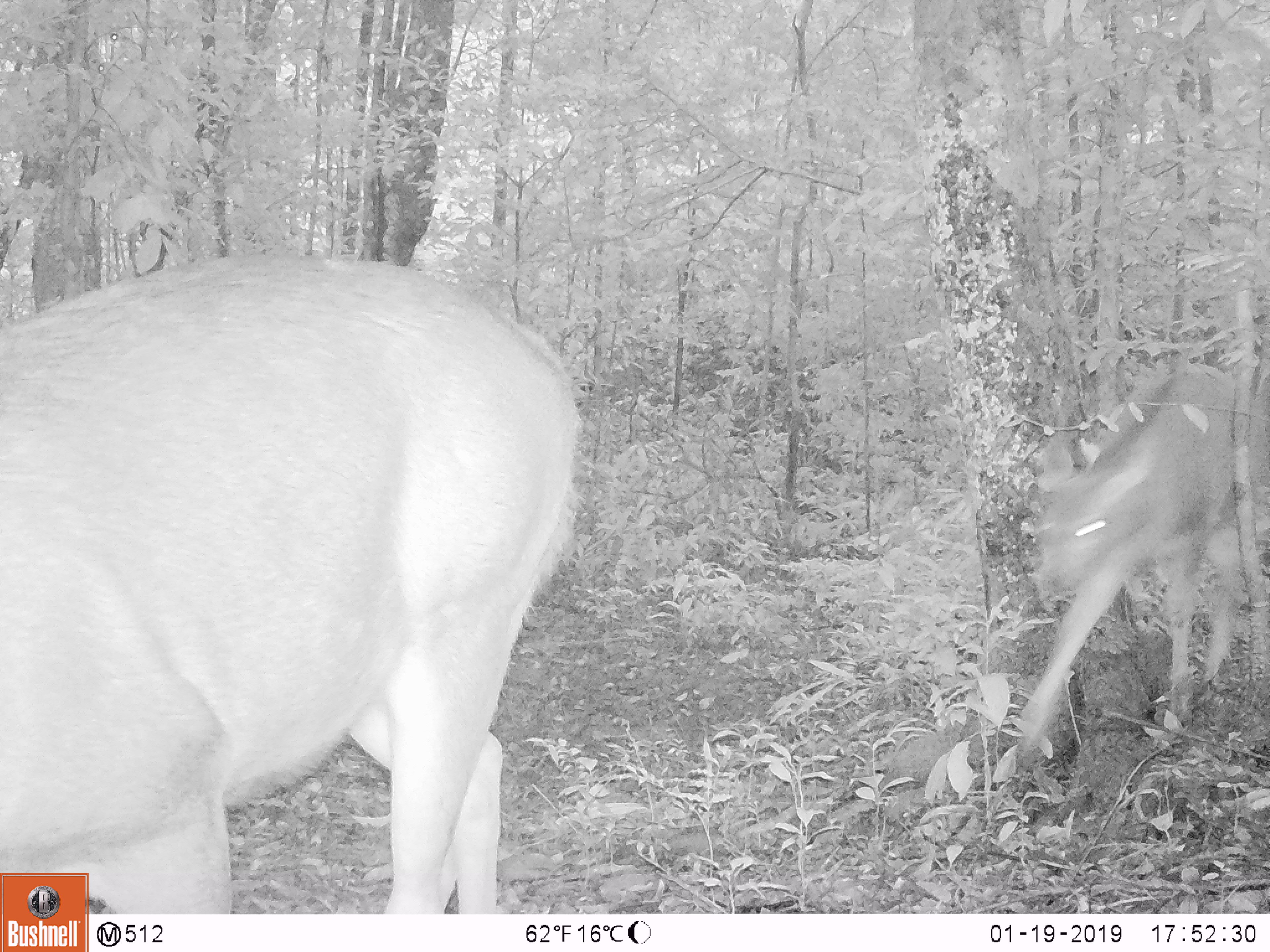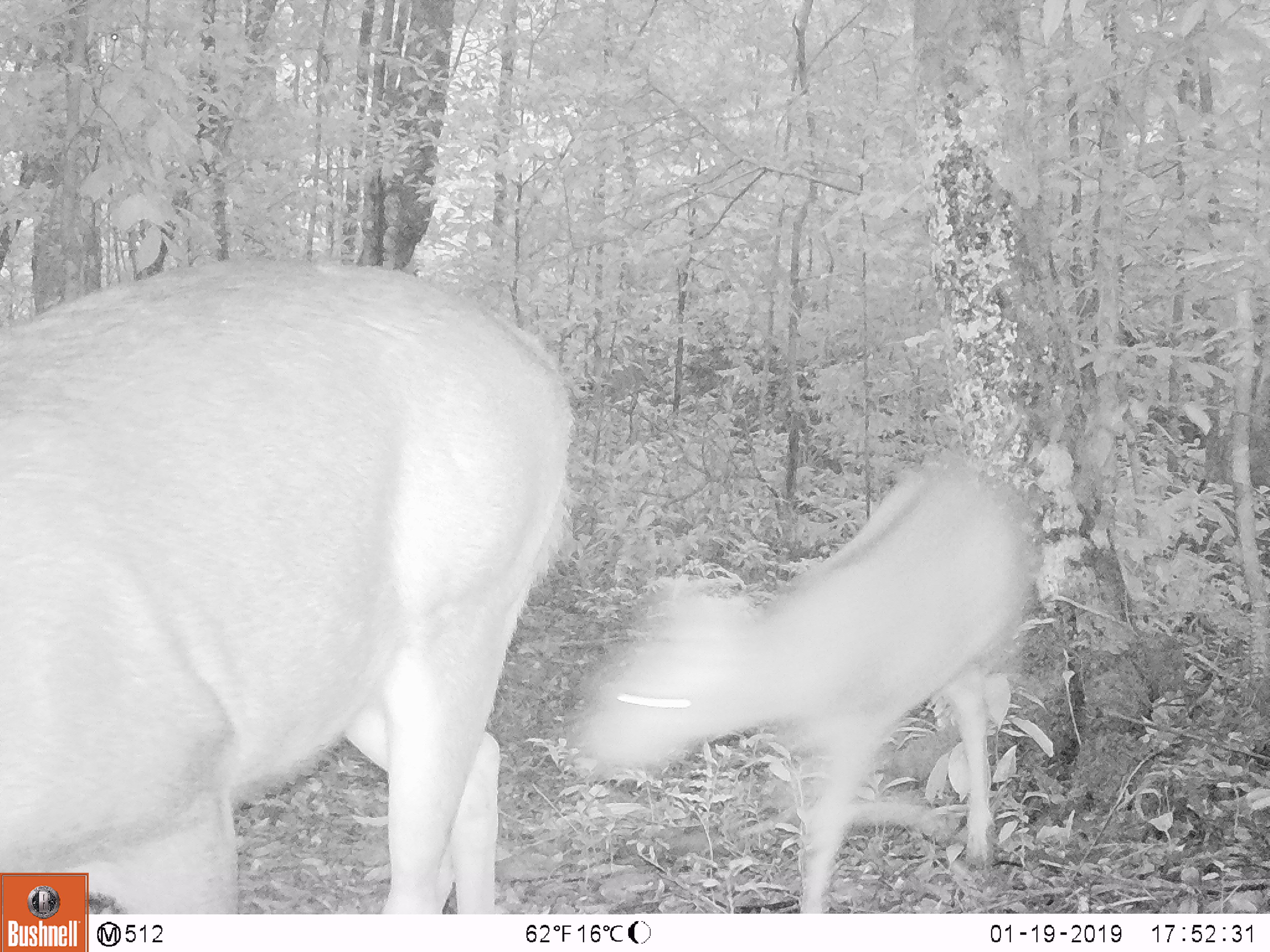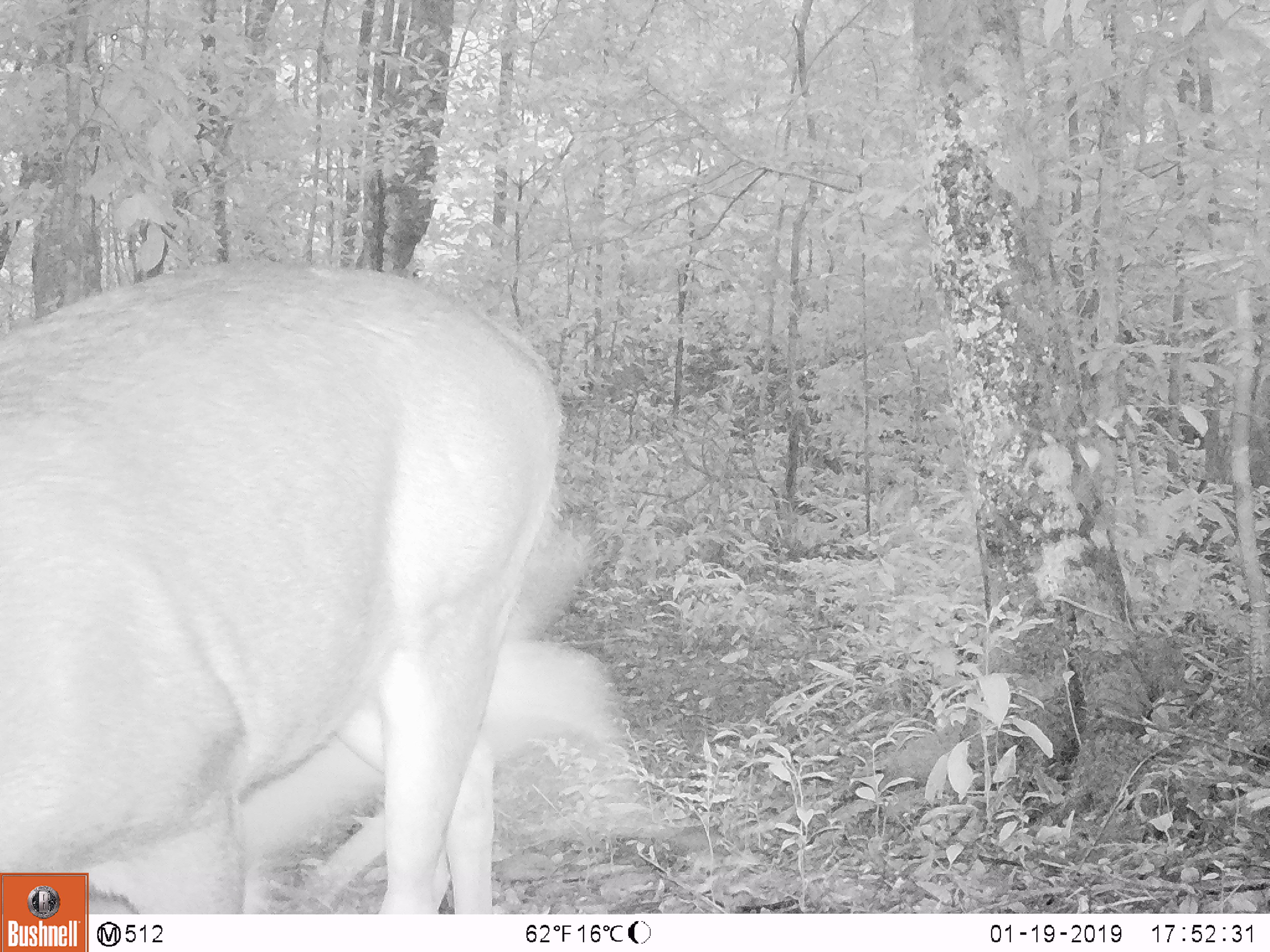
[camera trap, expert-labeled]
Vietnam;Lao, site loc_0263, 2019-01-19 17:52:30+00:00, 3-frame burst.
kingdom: Animalia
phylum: Chordata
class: Mammalia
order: Artiodactyla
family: Cervidae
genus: Rusa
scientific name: Rusa unicolor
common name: sambar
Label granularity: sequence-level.